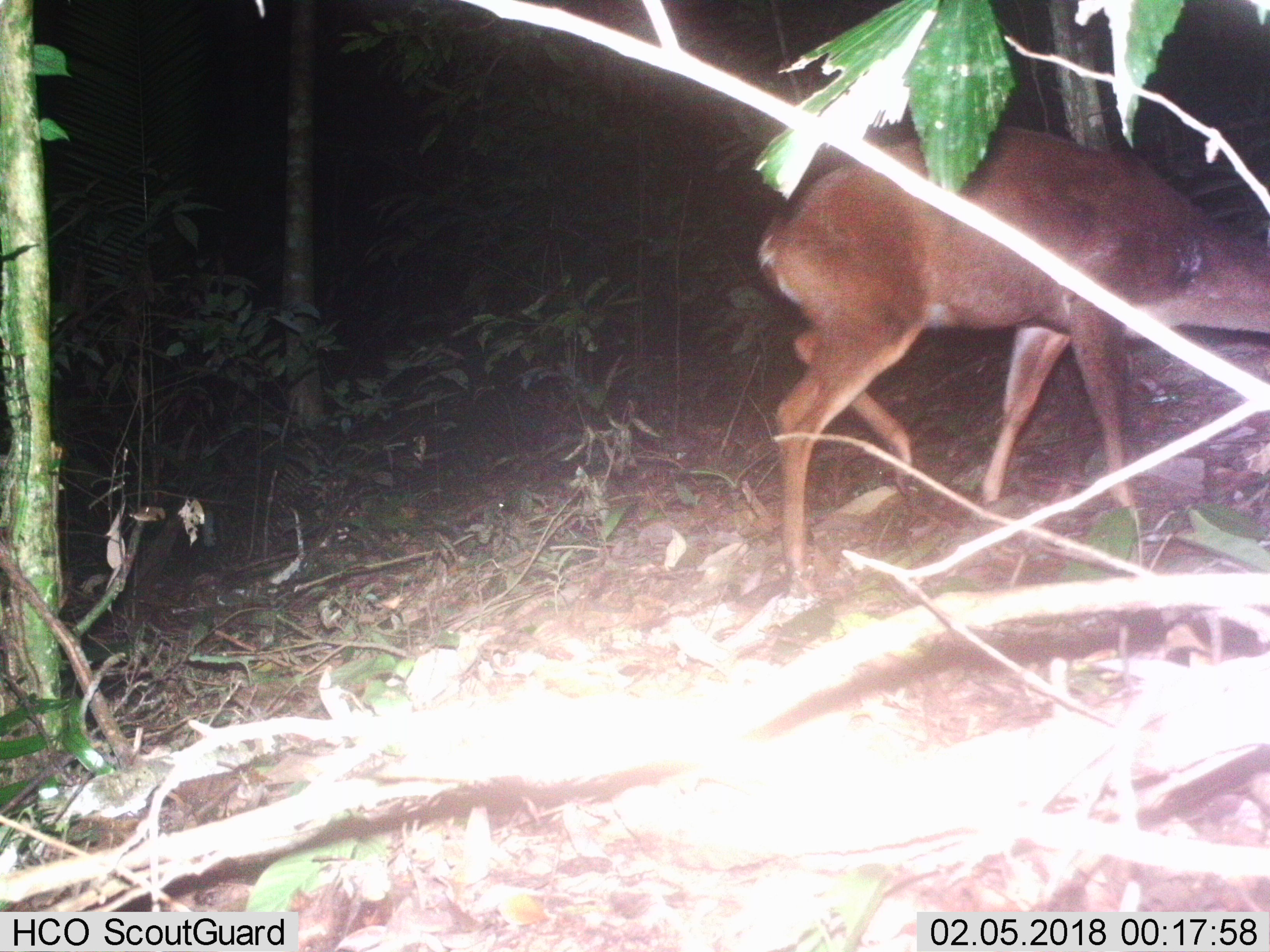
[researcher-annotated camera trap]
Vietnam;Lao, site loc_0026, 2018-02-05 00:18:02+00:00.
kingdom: Animalia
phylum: Chordata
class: Mammalia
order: Artiodactyla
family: Cervidae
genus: Muntiacus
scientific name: Muntiacus vuquangensis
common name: large-antlered muntjac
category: large antlered muntjac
Large antlered muntjac (large-antlered muntjac) (Muntiacus vuquangensis). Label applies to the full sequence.